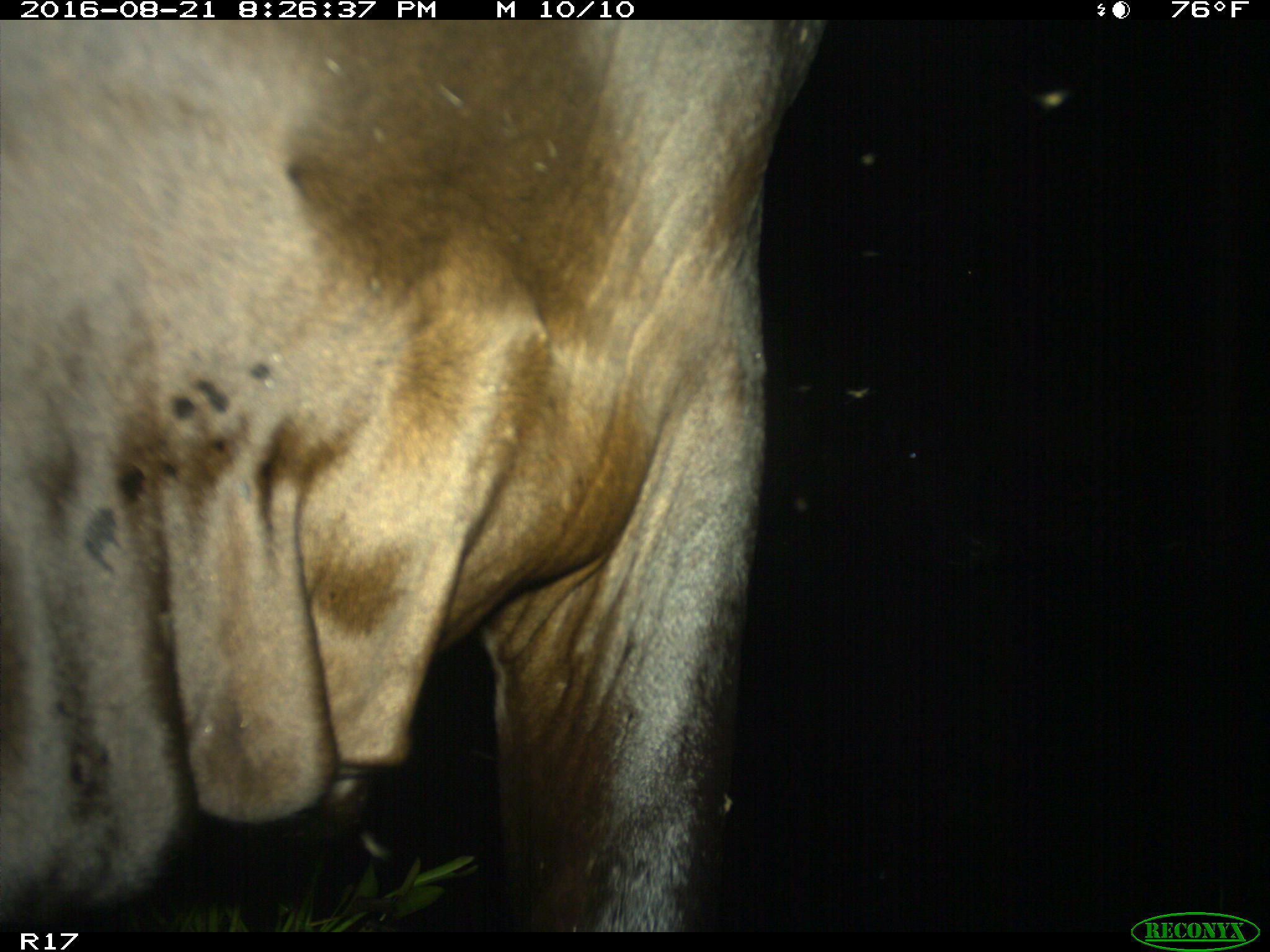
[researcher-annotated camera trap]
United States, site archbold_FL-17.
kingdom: Animalia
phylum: Chordata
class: Mammalia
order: Artiodactyla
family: Bovidae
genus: Bos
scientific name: Bos taurus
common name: domestic cow